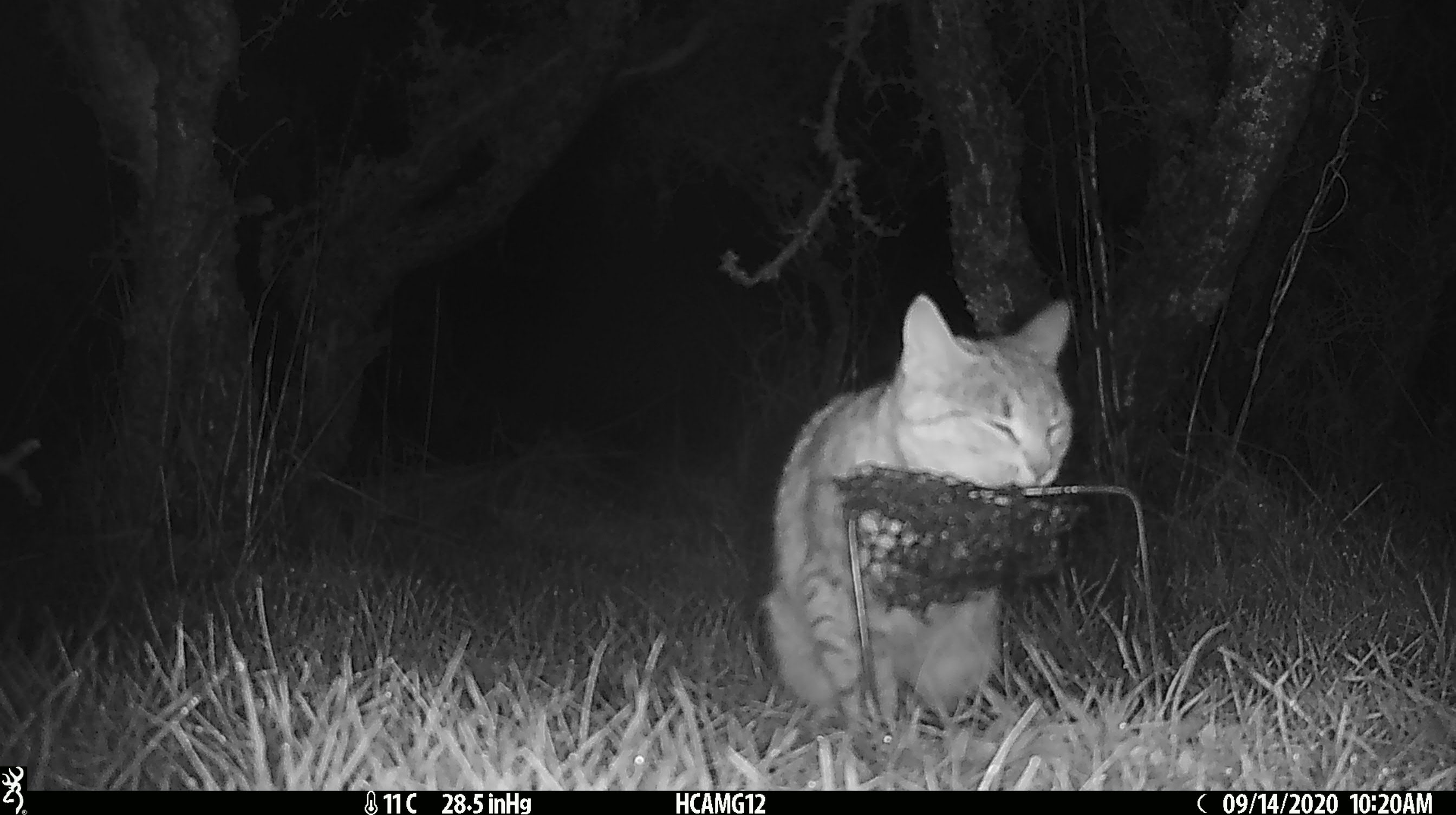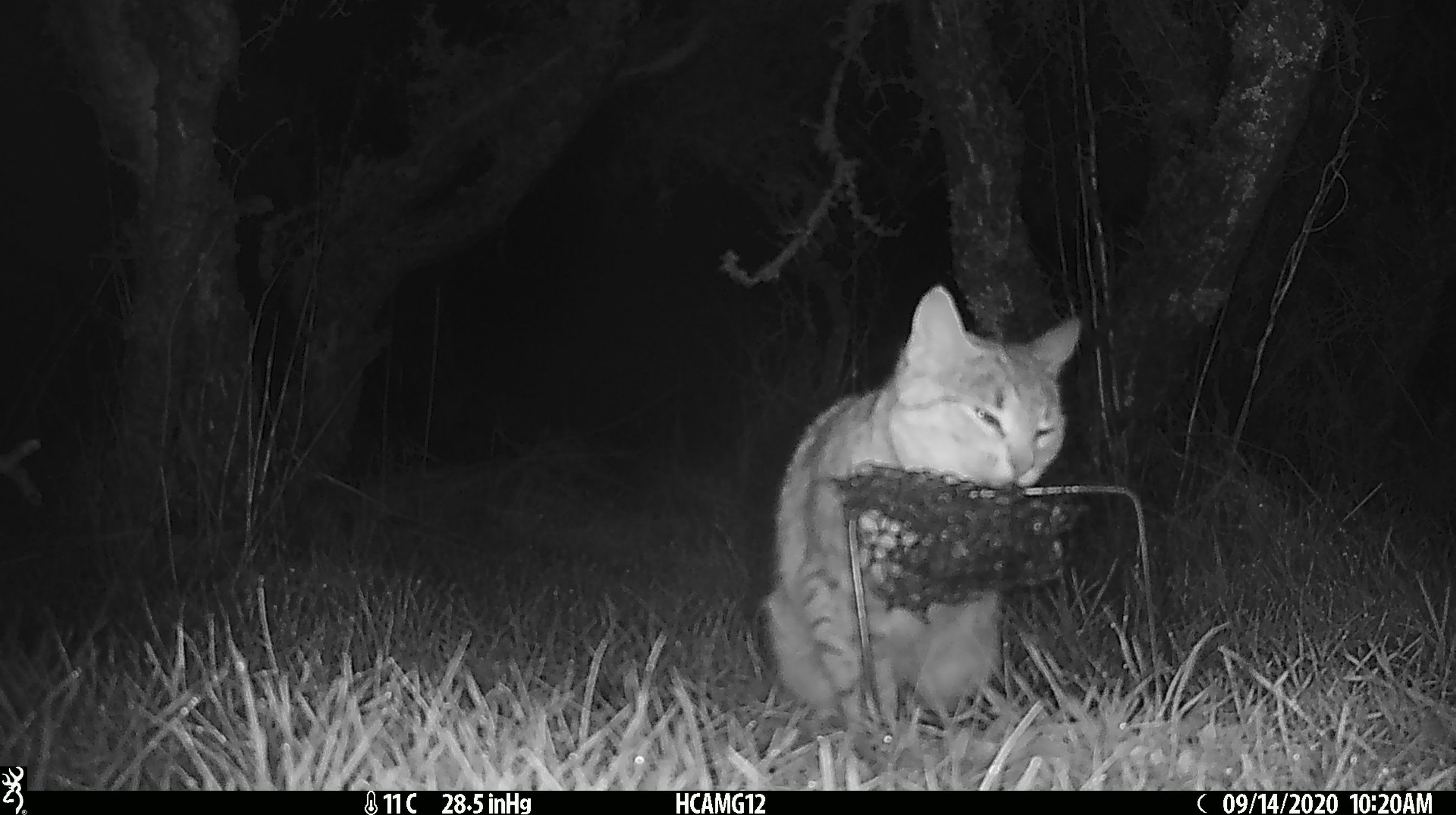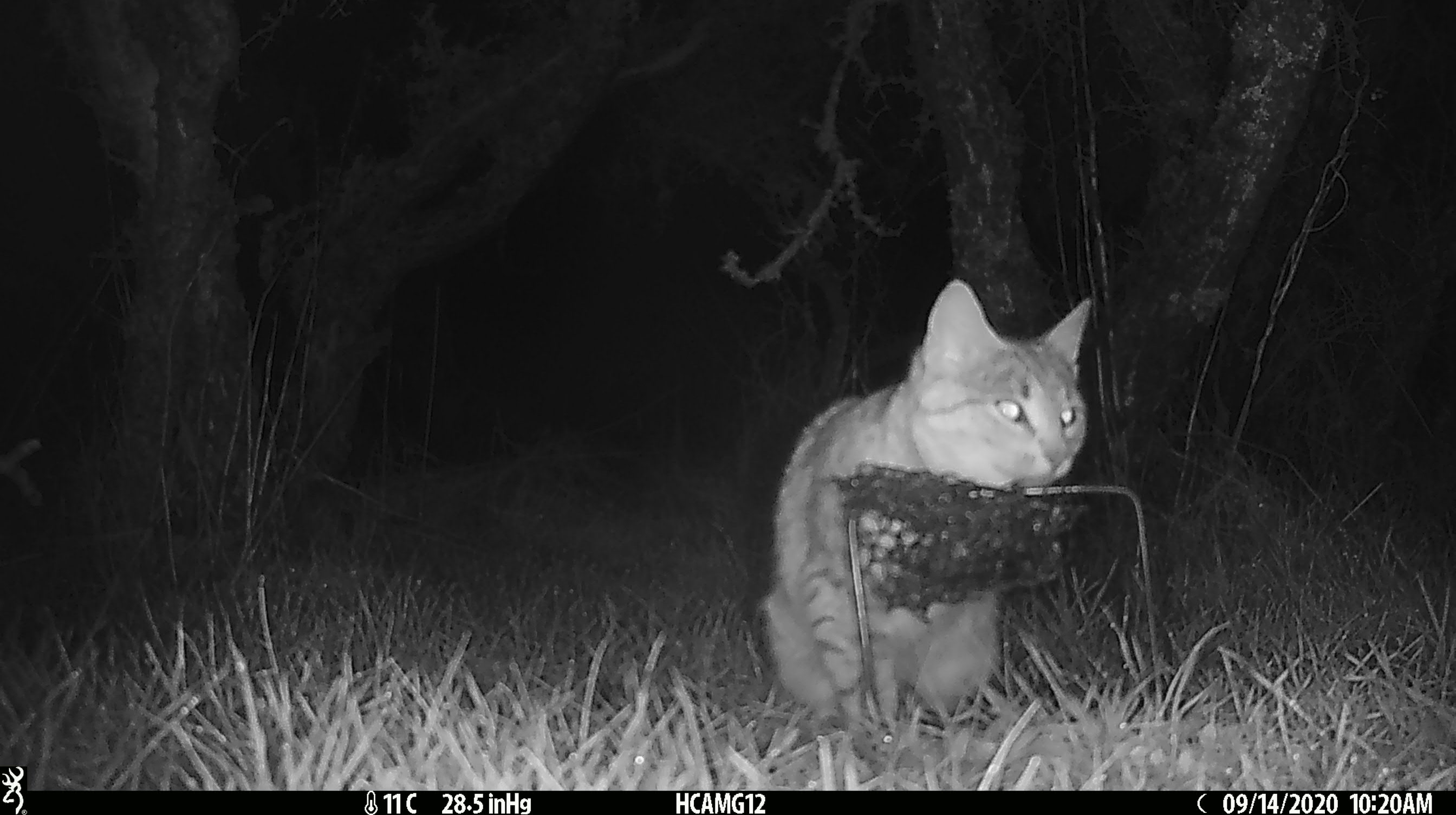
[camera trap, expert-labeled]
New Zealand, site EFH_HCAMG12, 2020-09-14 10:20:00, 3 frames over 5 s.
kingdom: Animalia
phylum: Chordata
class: Mammalia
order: Carnivora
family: Felidae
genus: Felis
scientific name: Felis catus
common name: domestic cat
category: cat